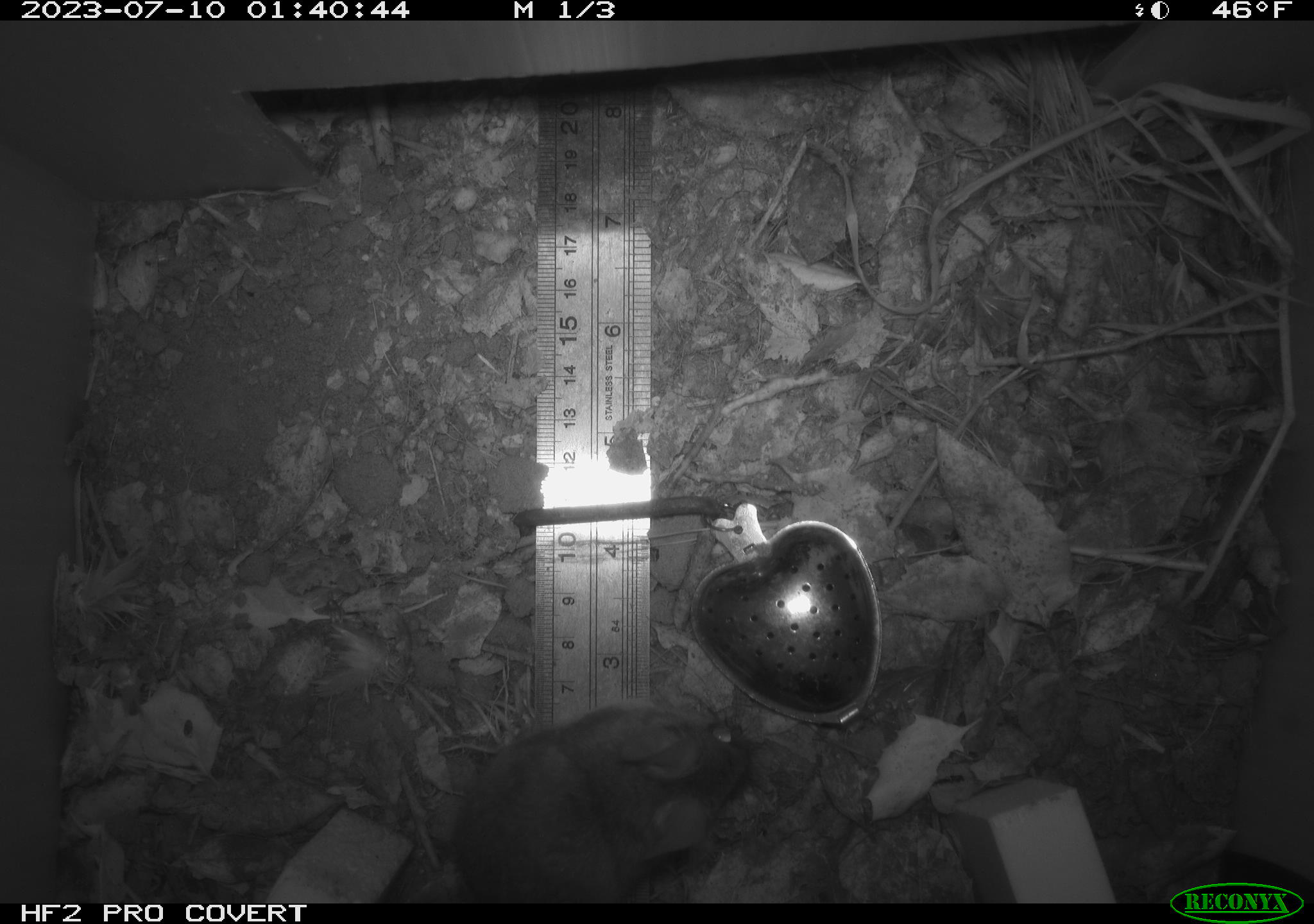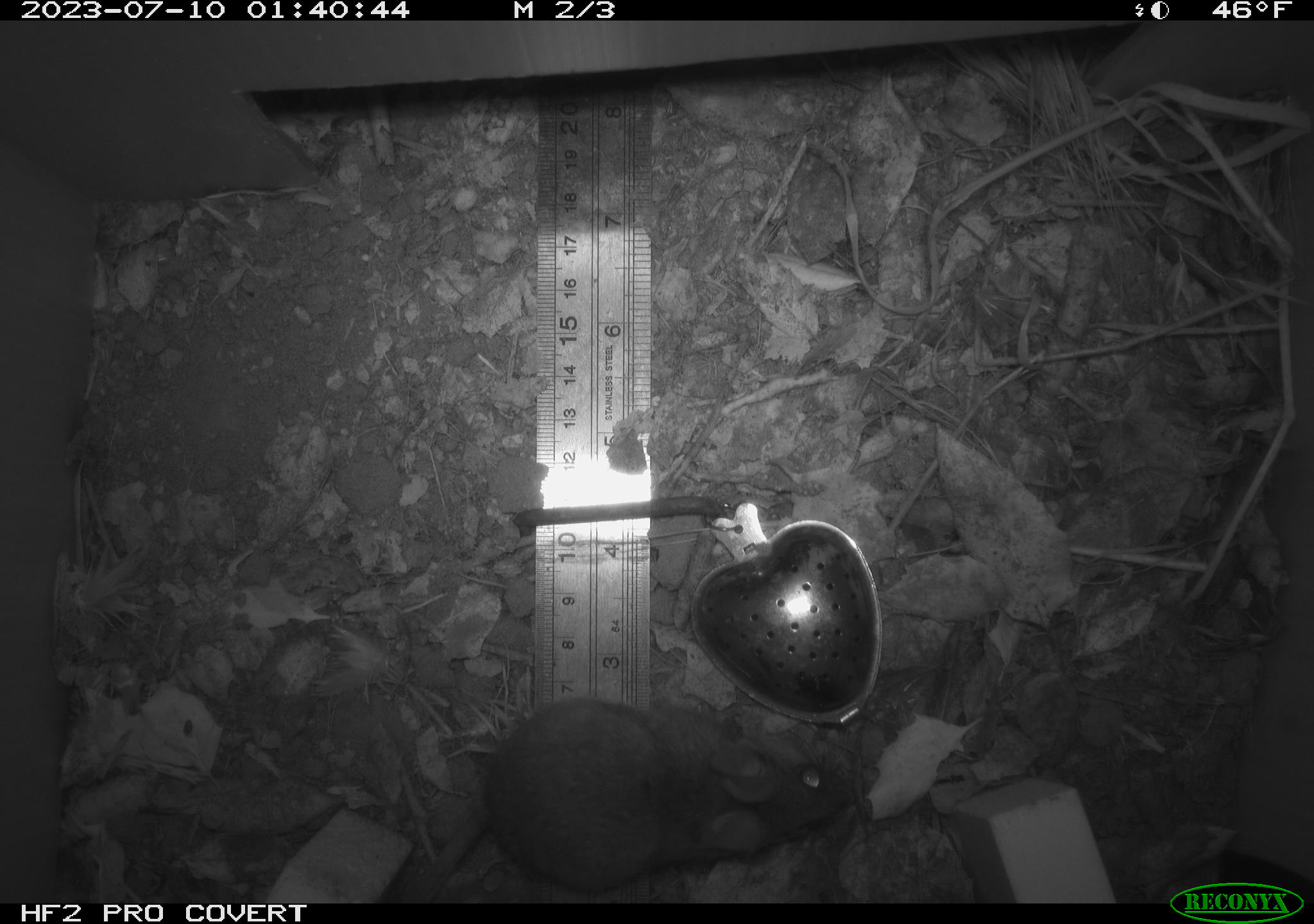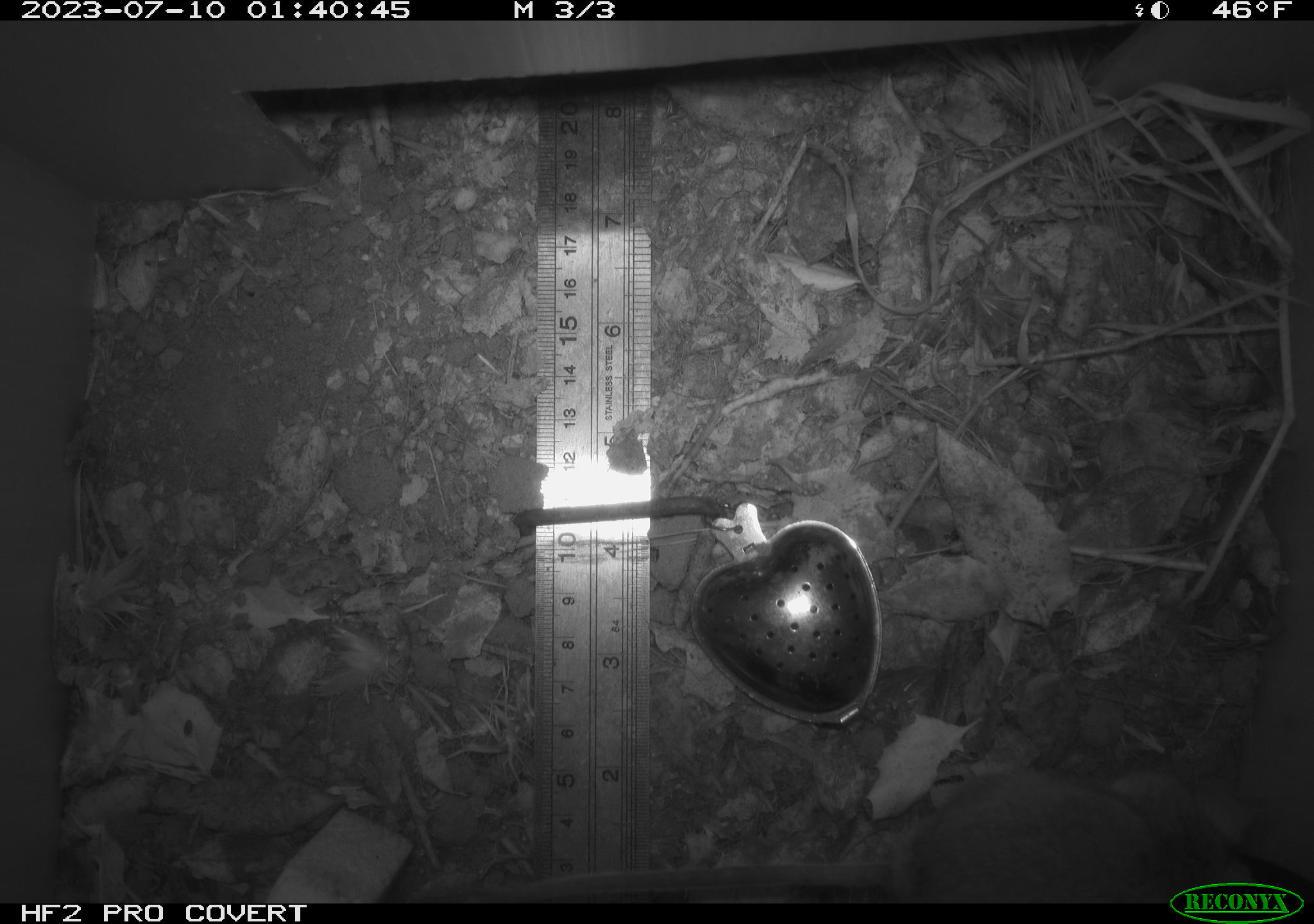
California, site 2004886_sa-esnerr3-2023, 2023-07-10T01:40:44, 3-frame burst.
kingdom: Animalia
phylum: Chordata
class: Mammalia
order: Rodentia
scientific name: Rodentia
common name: mouse species